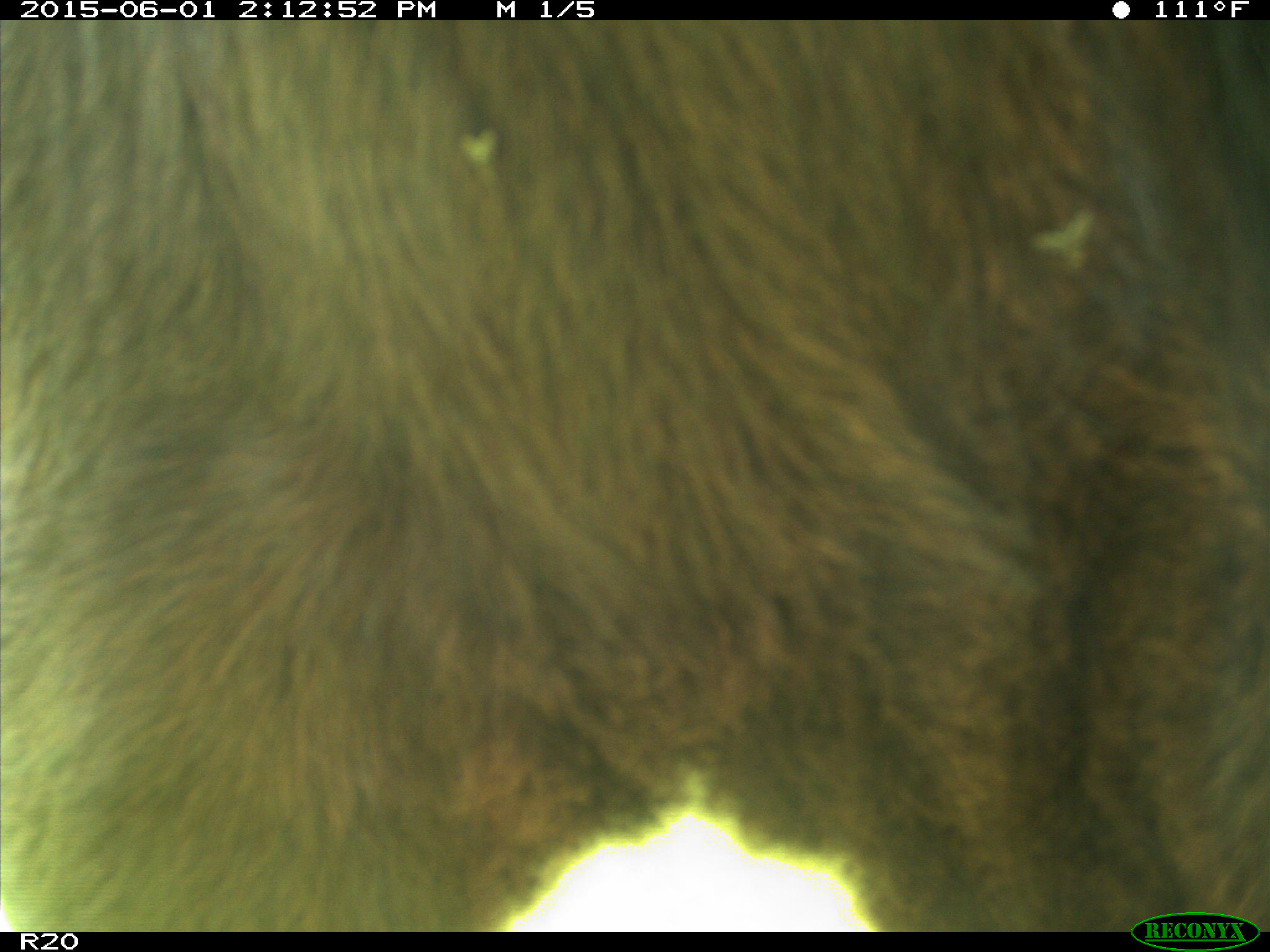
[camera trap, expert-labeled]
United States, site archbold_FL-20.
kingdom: Animalia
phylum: Chordata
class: Mammalia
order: Artiodactyla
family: Bovidae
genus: Bos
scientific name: Bos taurus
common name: domestic cow